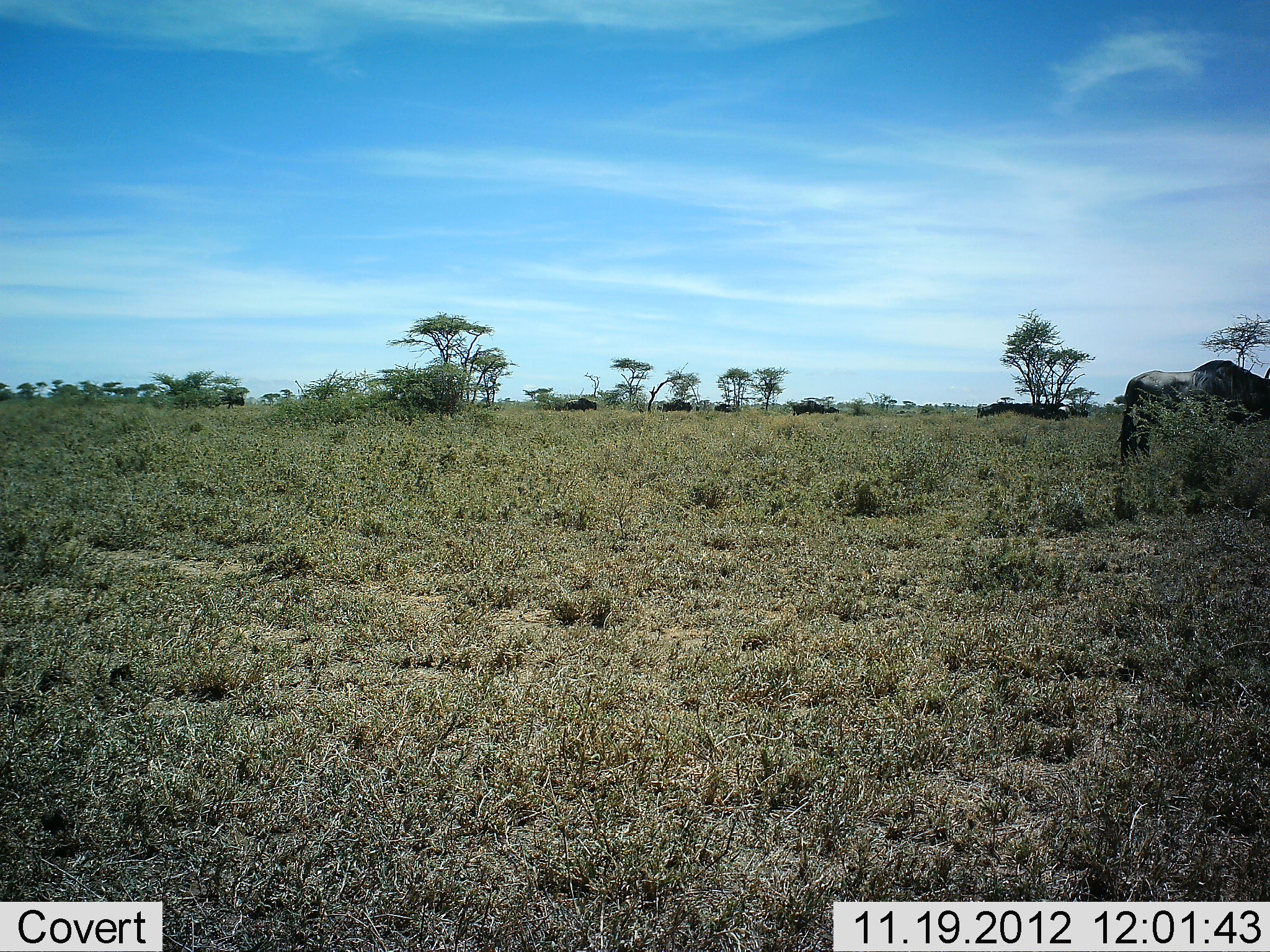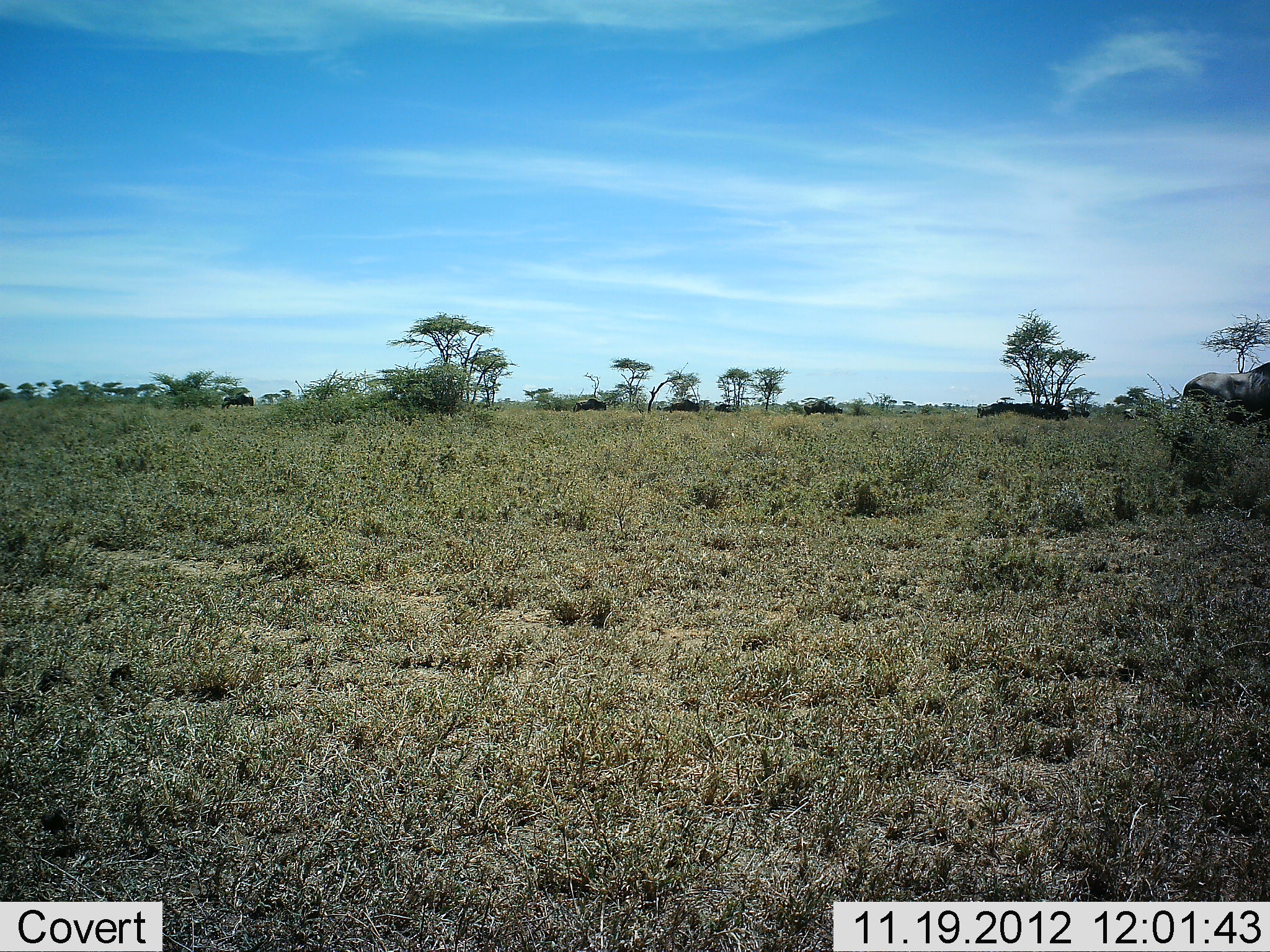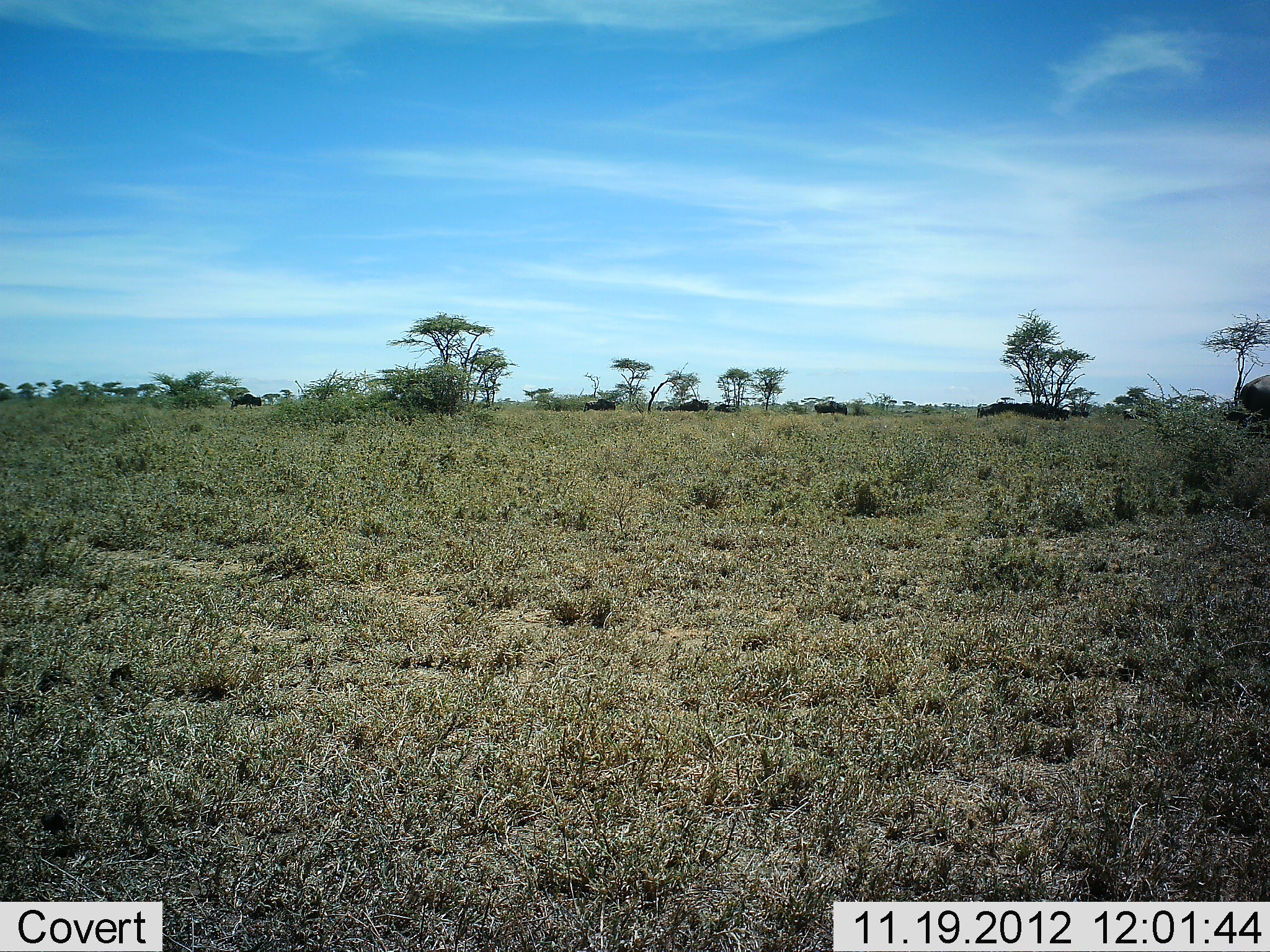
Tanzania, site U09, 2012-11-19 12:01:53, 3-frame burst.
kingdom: Animalia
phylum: Chordata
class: Mammalia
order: Artiodactyla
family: Bovidae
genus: Connochaetes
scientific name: Connochaetes taurinus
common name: blue wildebeest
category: wildebeest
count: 11-50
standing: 20%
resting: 0%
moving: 90%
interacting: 0%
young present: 0%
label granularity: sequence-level